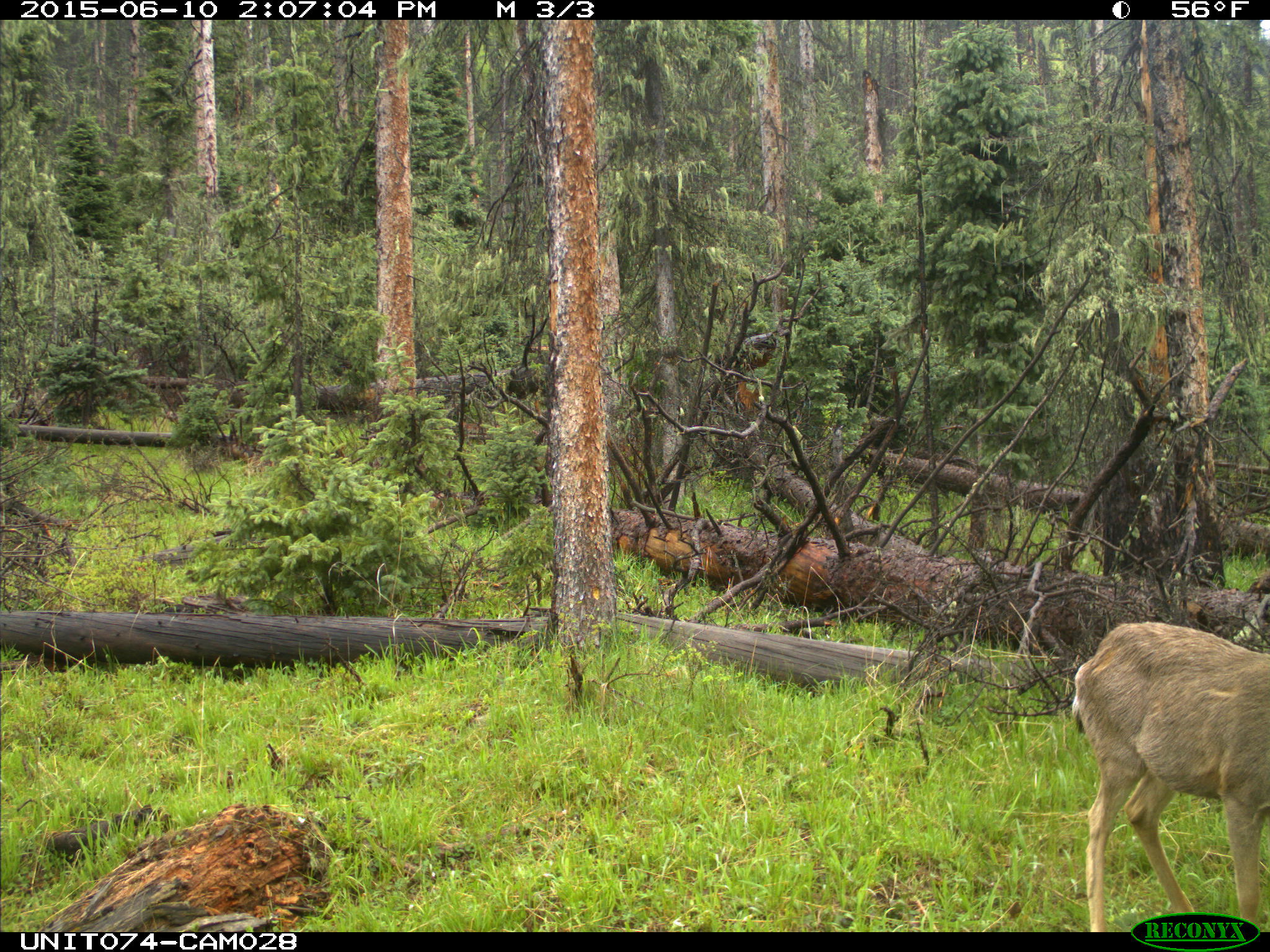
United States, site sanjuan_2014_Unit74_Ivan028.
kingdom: Animalia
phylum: Chordata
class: Mammalia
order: Artiodactyla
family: Cervidae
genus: Odocoileus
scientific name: Odocoileus hemionus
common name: mule deer